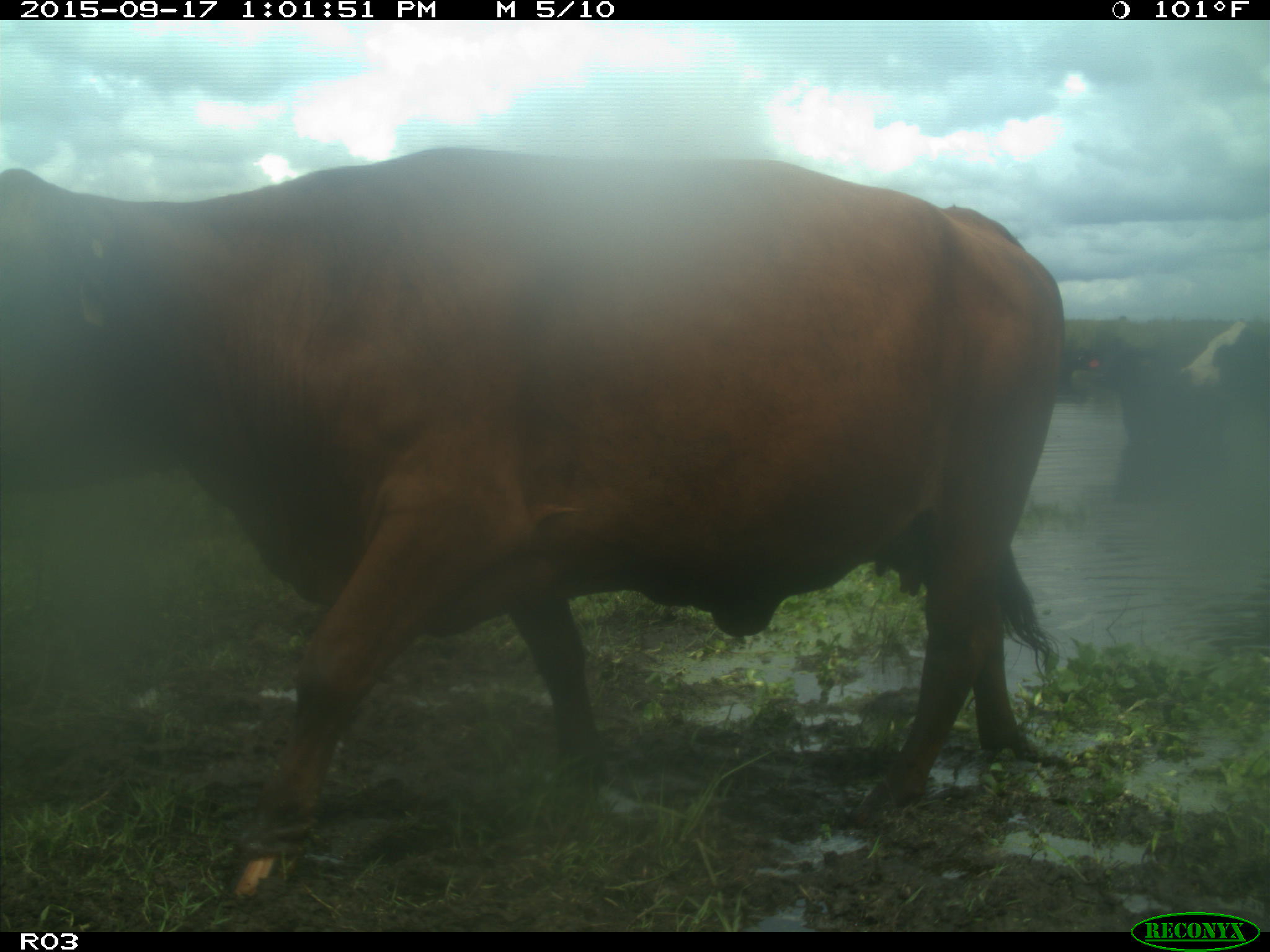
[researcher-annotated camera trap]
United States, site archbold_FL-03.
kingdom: Animalia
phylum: Chordata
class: Mammalia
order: Artiodactyla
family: Bovidae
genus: Bos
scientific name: Bos taurus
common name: domestic cow